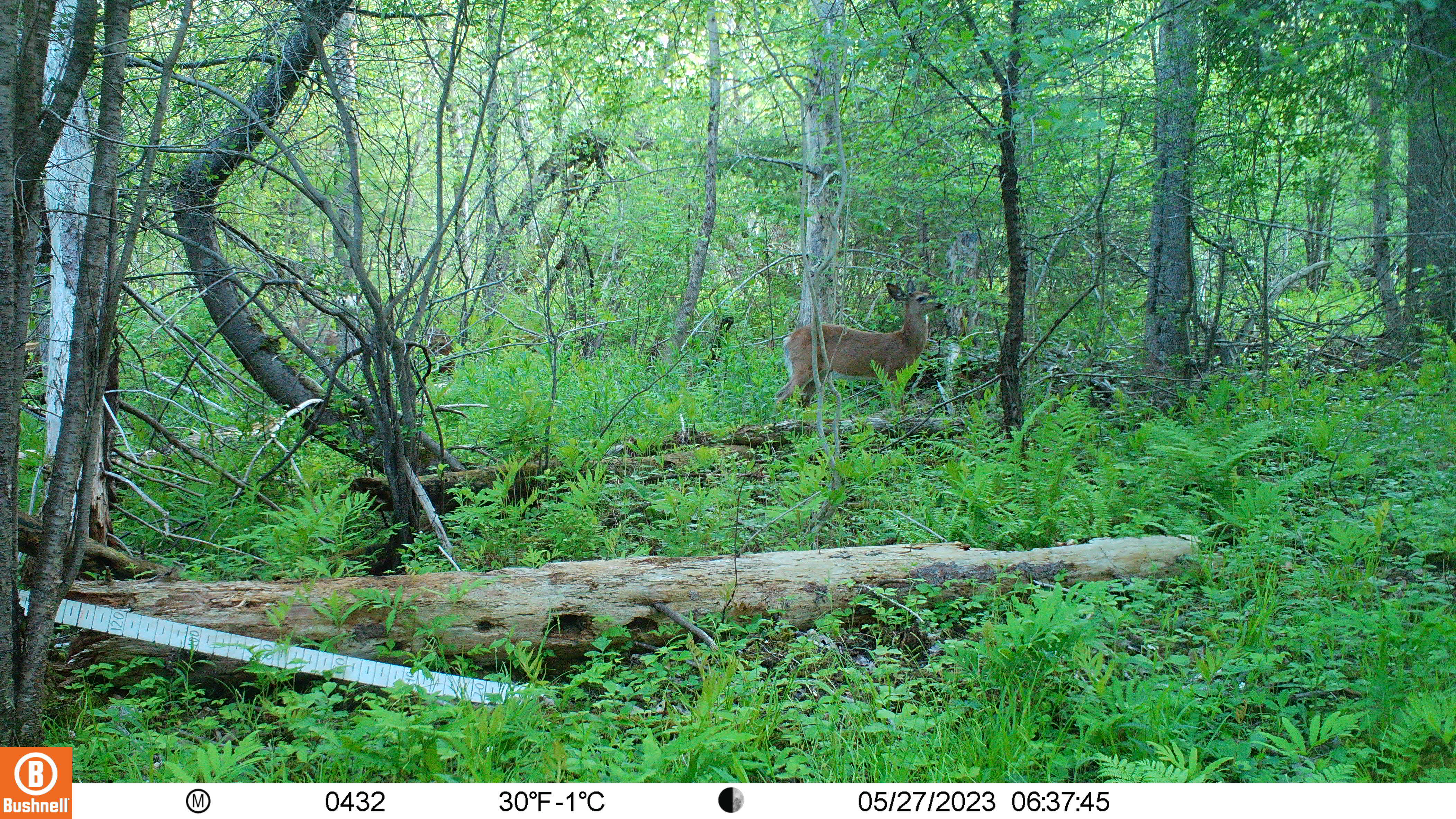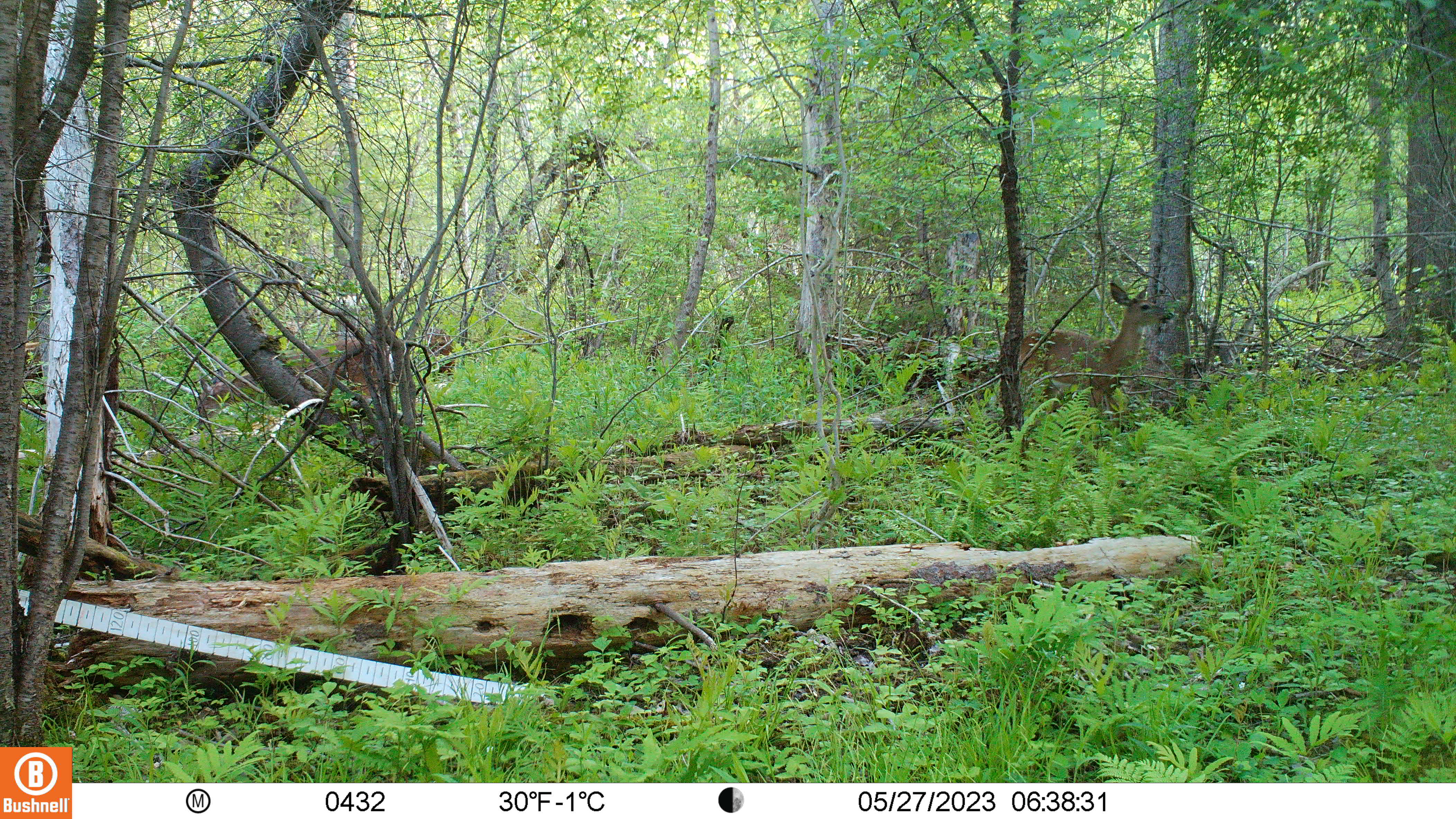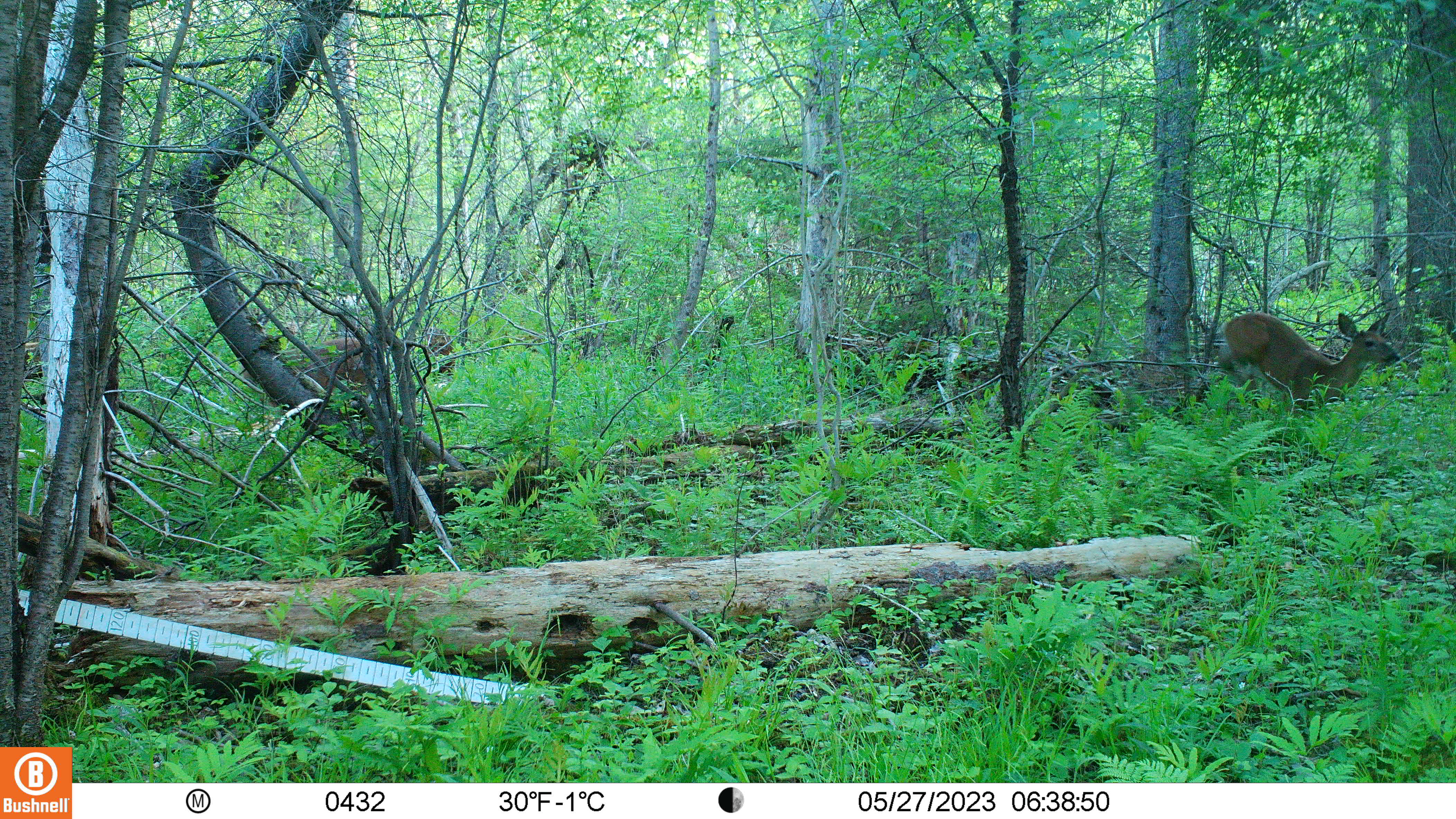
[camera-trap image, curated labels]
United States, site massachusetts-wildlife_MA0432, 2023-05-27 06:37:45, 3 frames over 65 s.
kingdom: Animalia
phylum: Chordata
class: Mammalia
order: Artiodactyla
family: Cervidae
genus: Odocoileus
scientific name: Odocoileus virginianus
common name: white-tailed deer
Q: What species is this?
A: White-tailed deer (Odocoileus virginianus).